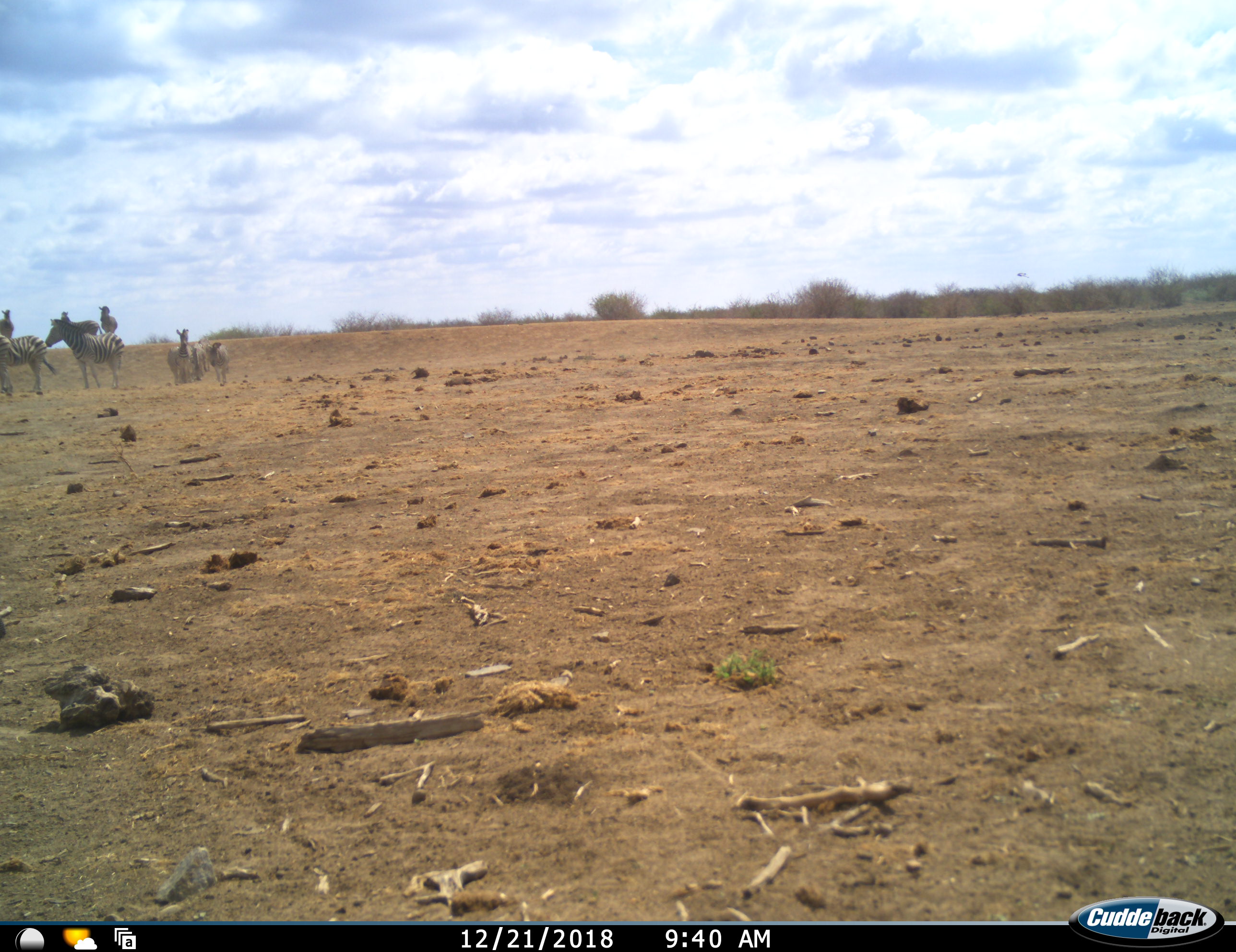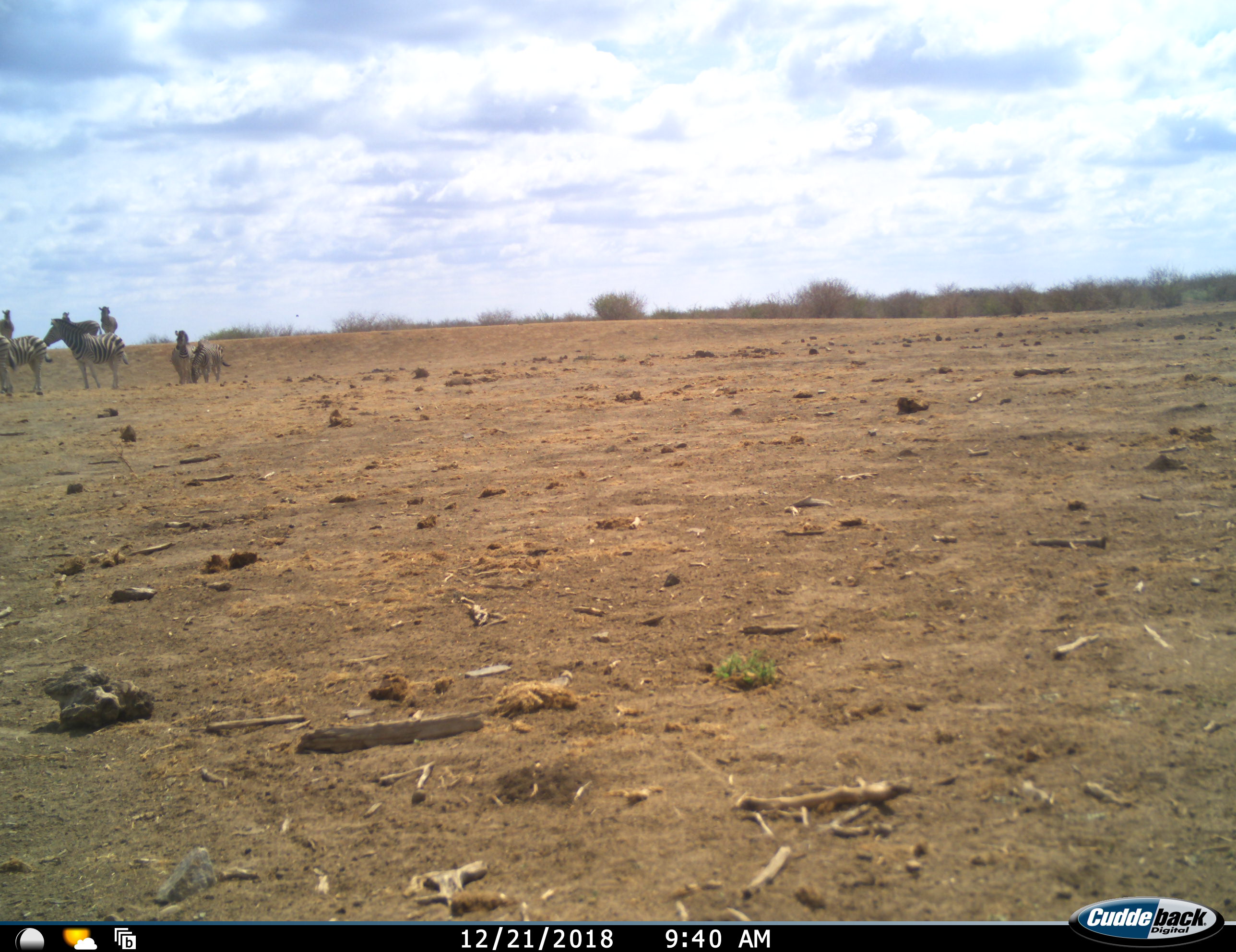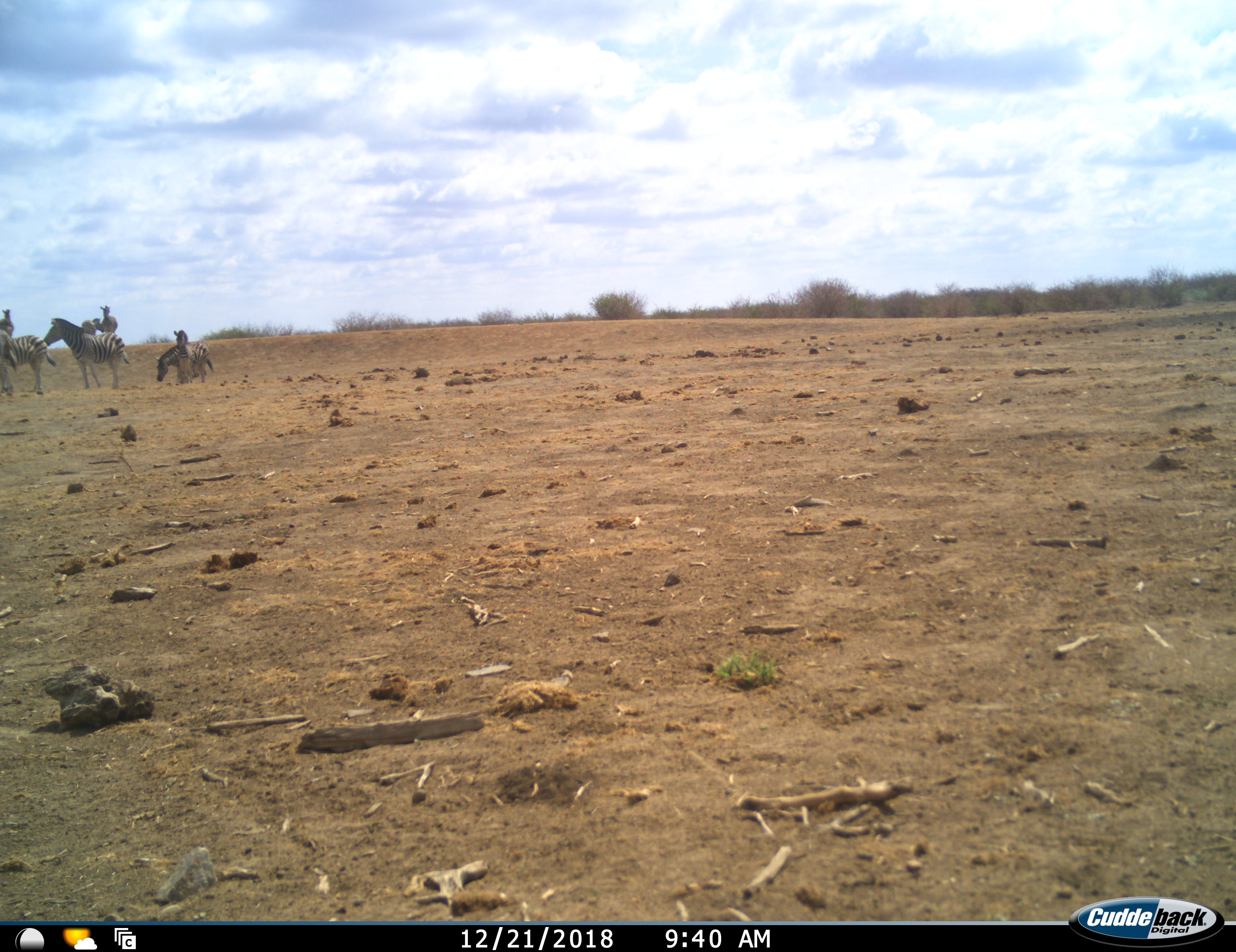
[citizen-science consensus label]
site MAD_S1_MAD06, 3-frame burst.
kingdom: Animalia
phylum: Chordata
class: Mammalia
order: Perissodactyla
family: Equidae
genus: Equus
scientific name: Equus quagga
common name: plains zebra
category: zebraplains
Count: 9.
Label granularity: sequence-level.